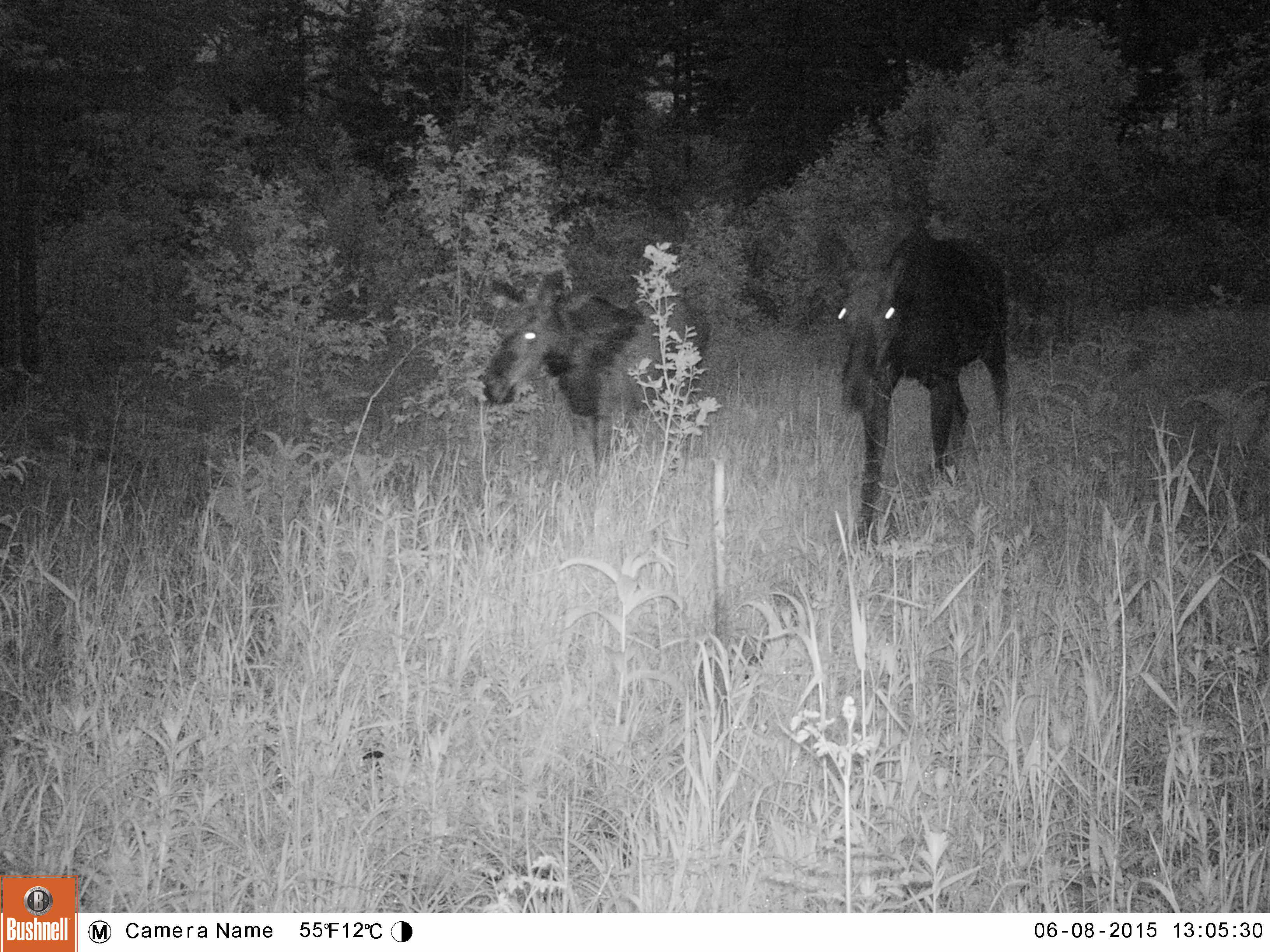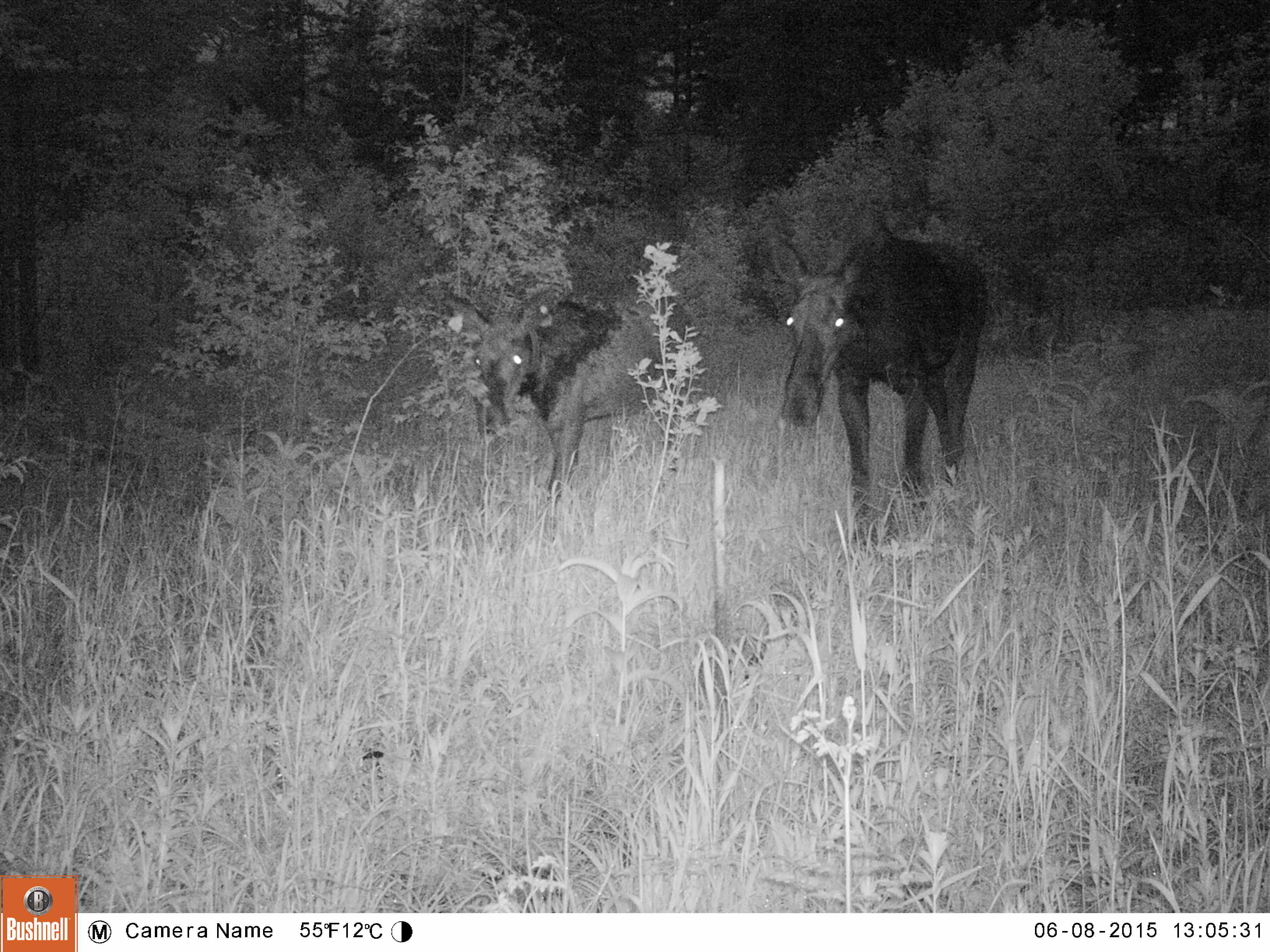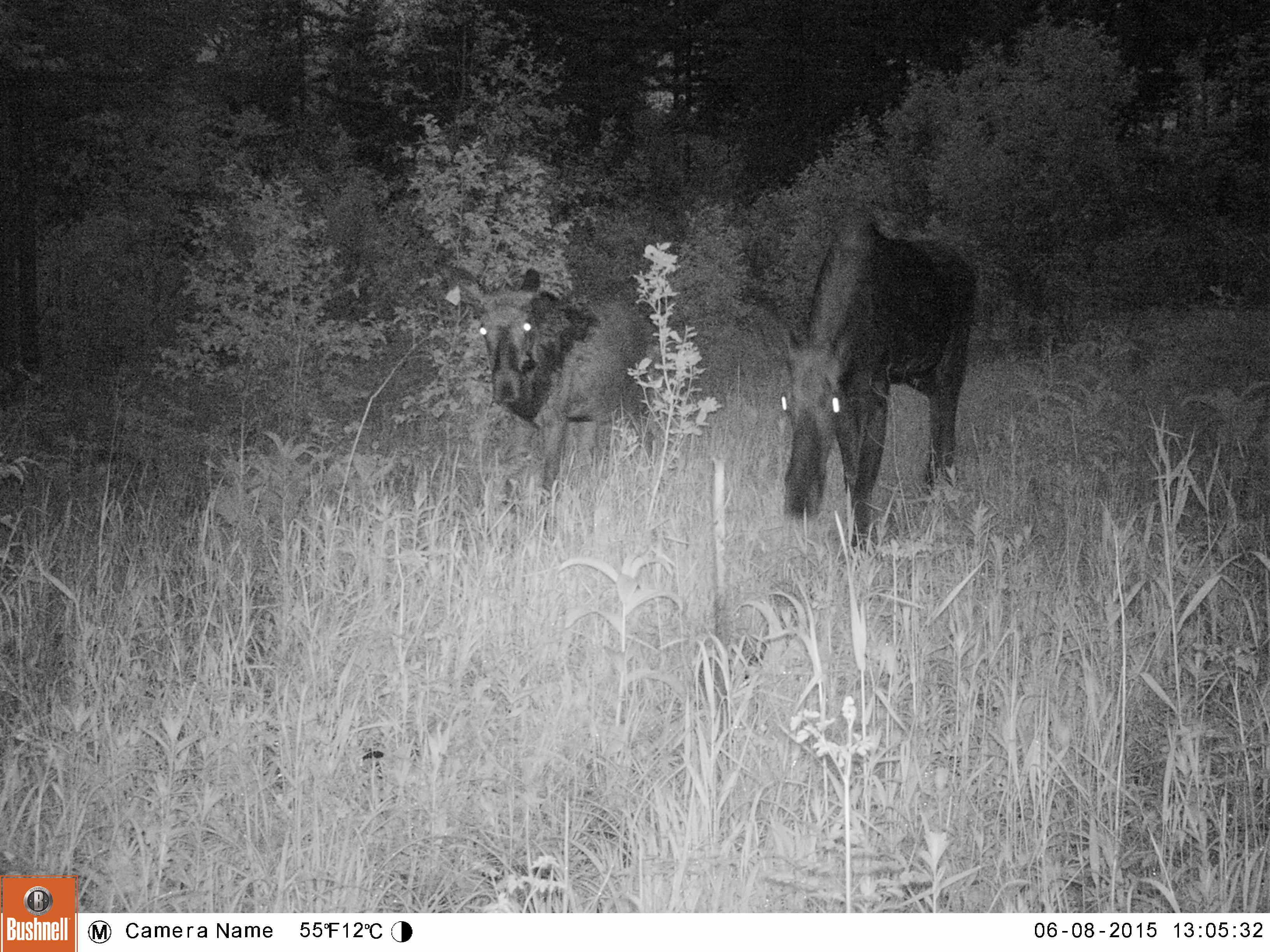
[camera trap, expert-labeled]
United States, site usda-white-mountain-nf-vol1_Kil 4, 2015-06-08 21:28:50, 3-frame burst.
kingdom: Animalia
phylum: Chordata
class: Mammalia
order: Artiodactyla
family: Cervidae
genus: Alces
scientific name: Alces alces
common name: moose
Moose (Alces alces).